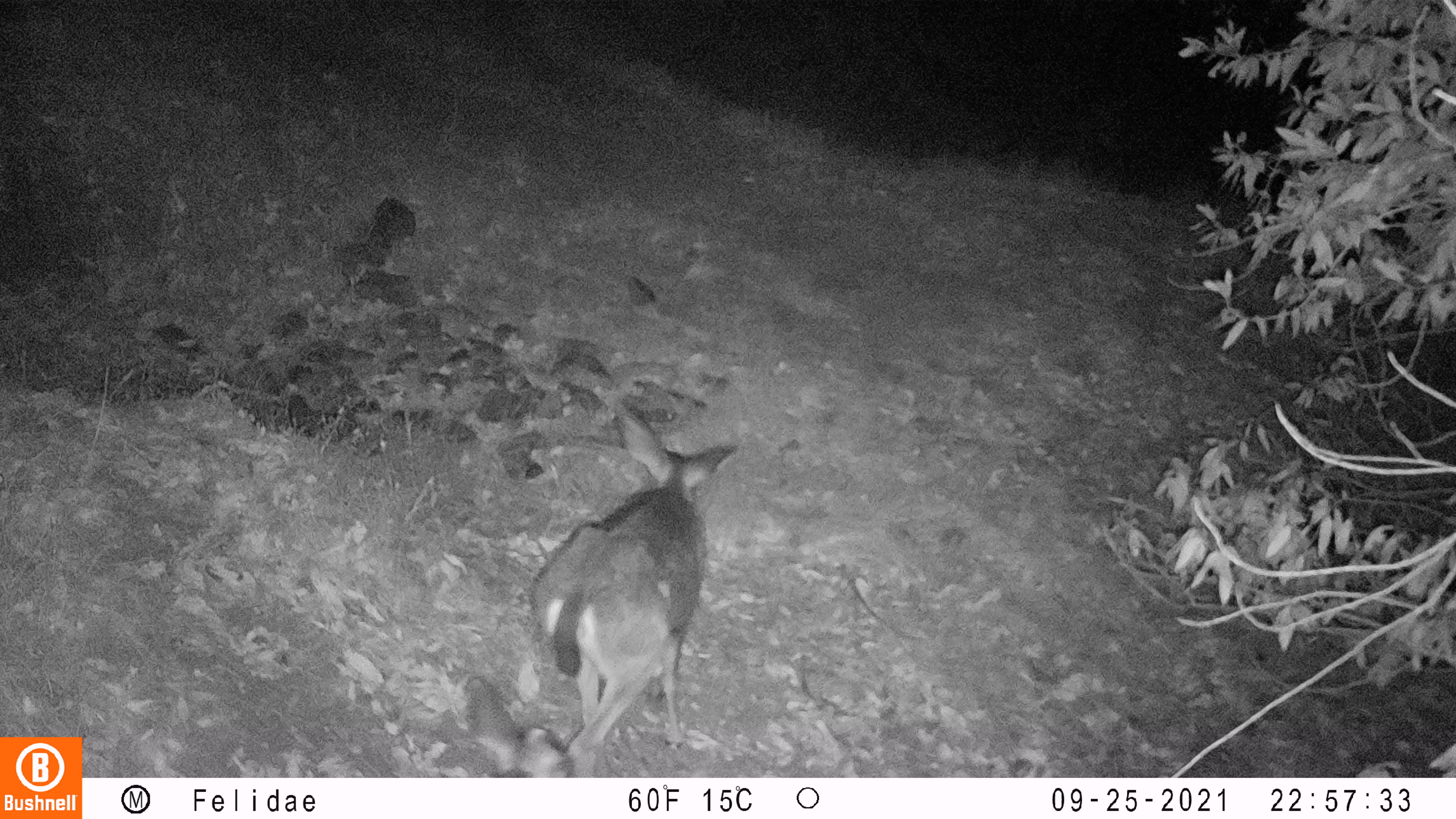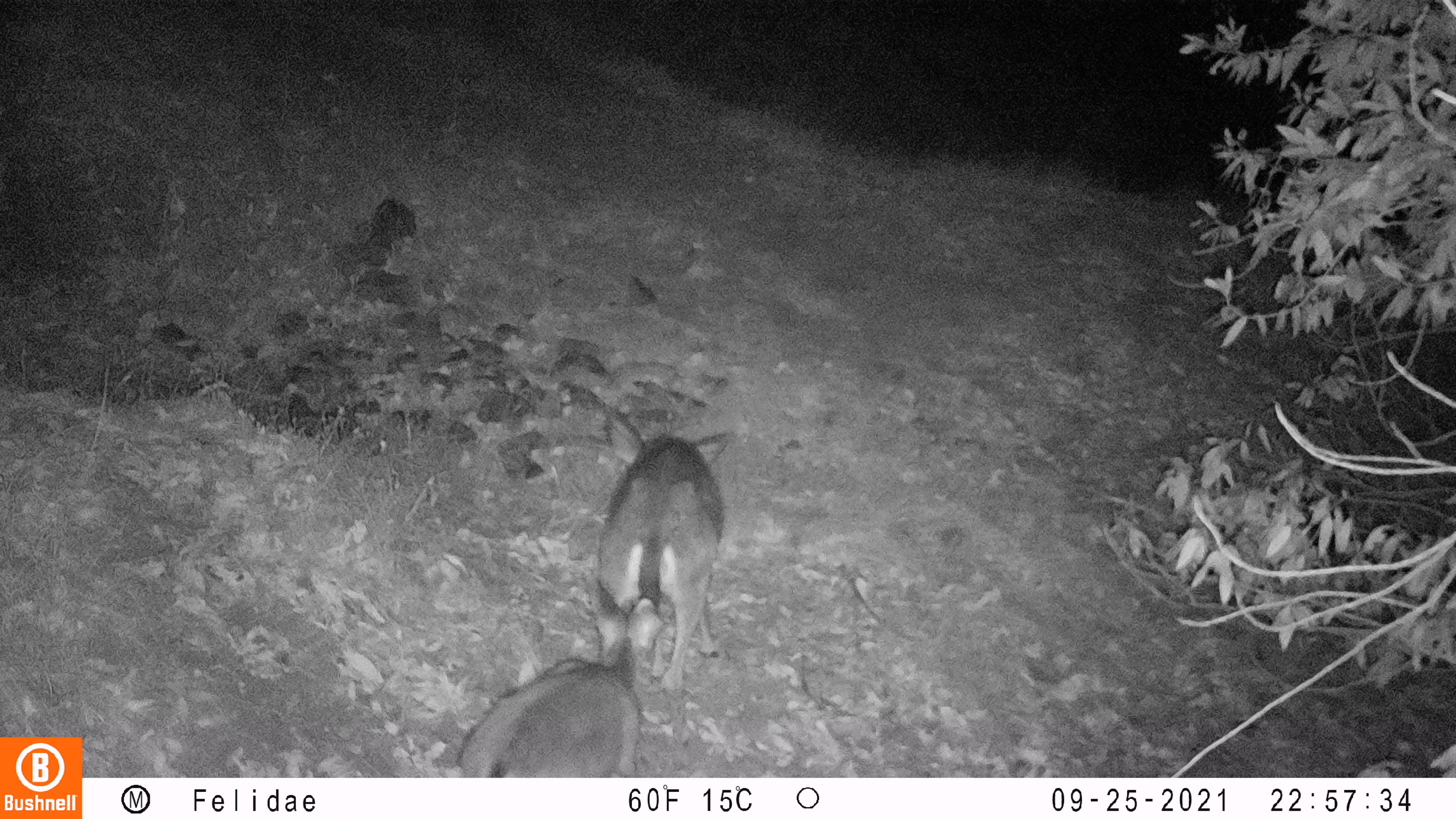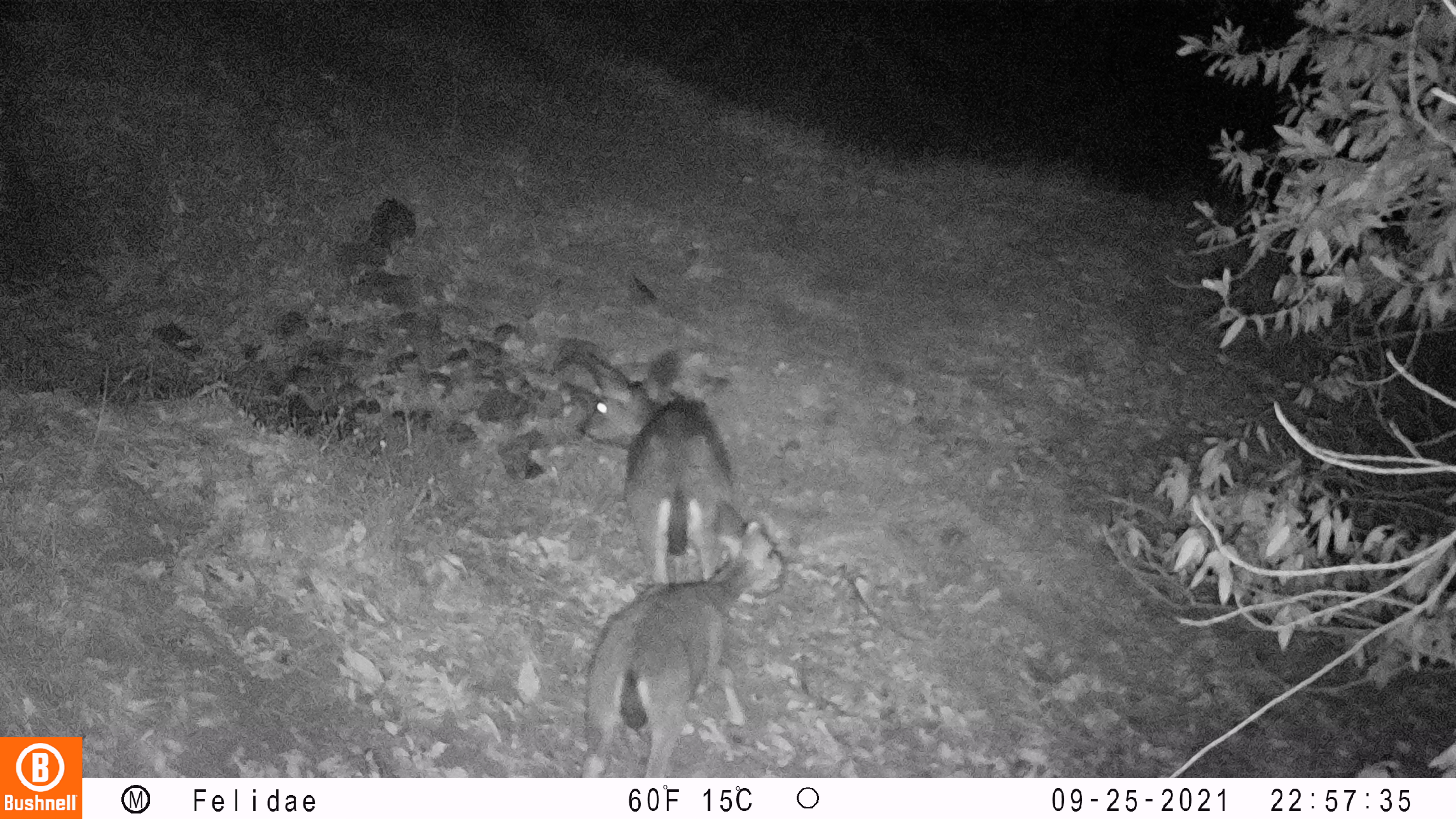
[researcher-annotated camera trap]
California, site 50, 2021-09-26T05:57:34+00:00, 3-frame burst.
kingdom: Animalia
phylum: Chordata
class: Mammalia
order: Artiodactyla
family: Cervidae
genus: Odocoileus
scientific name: Odocoileus hemionus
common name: mule deer